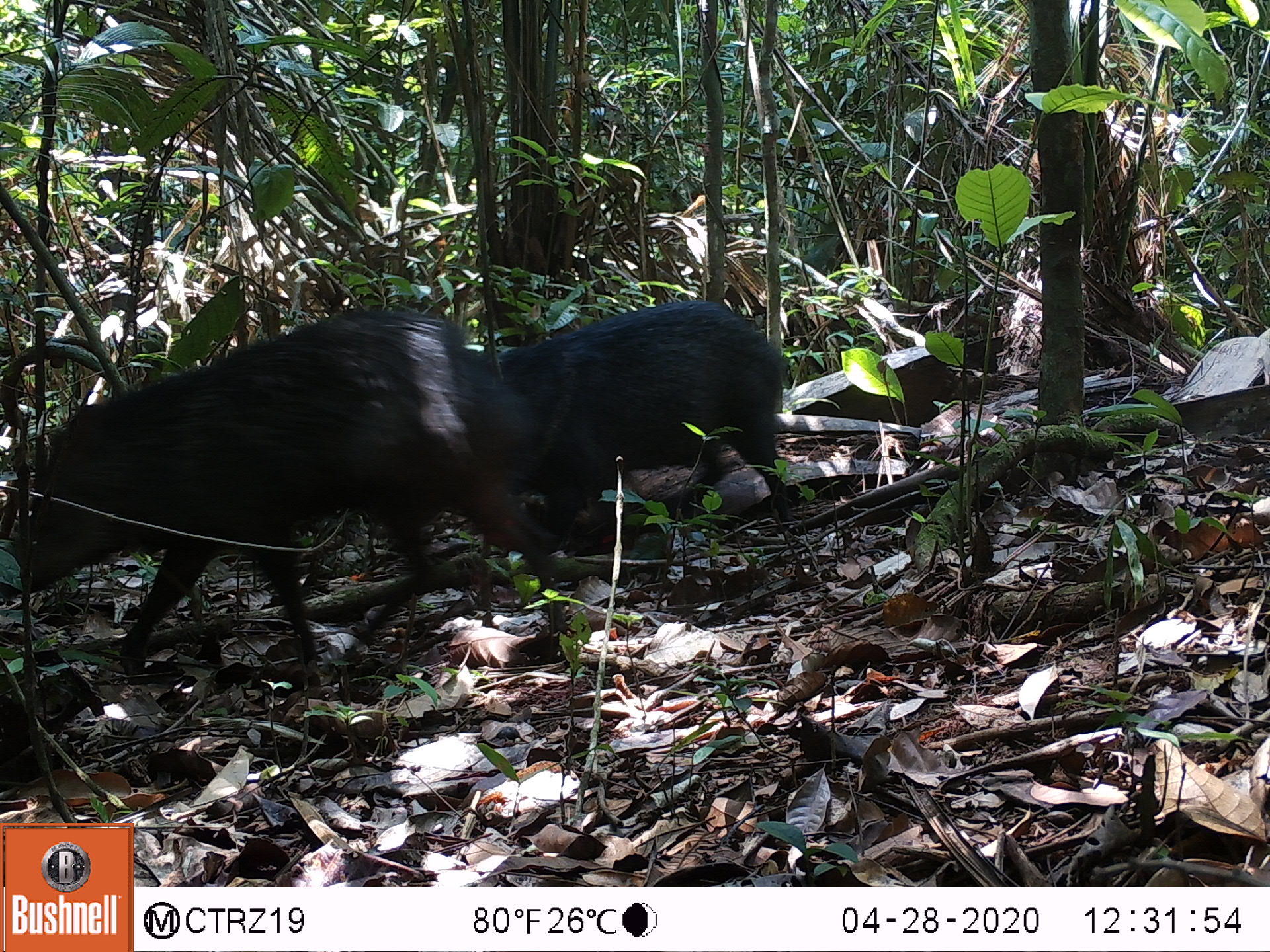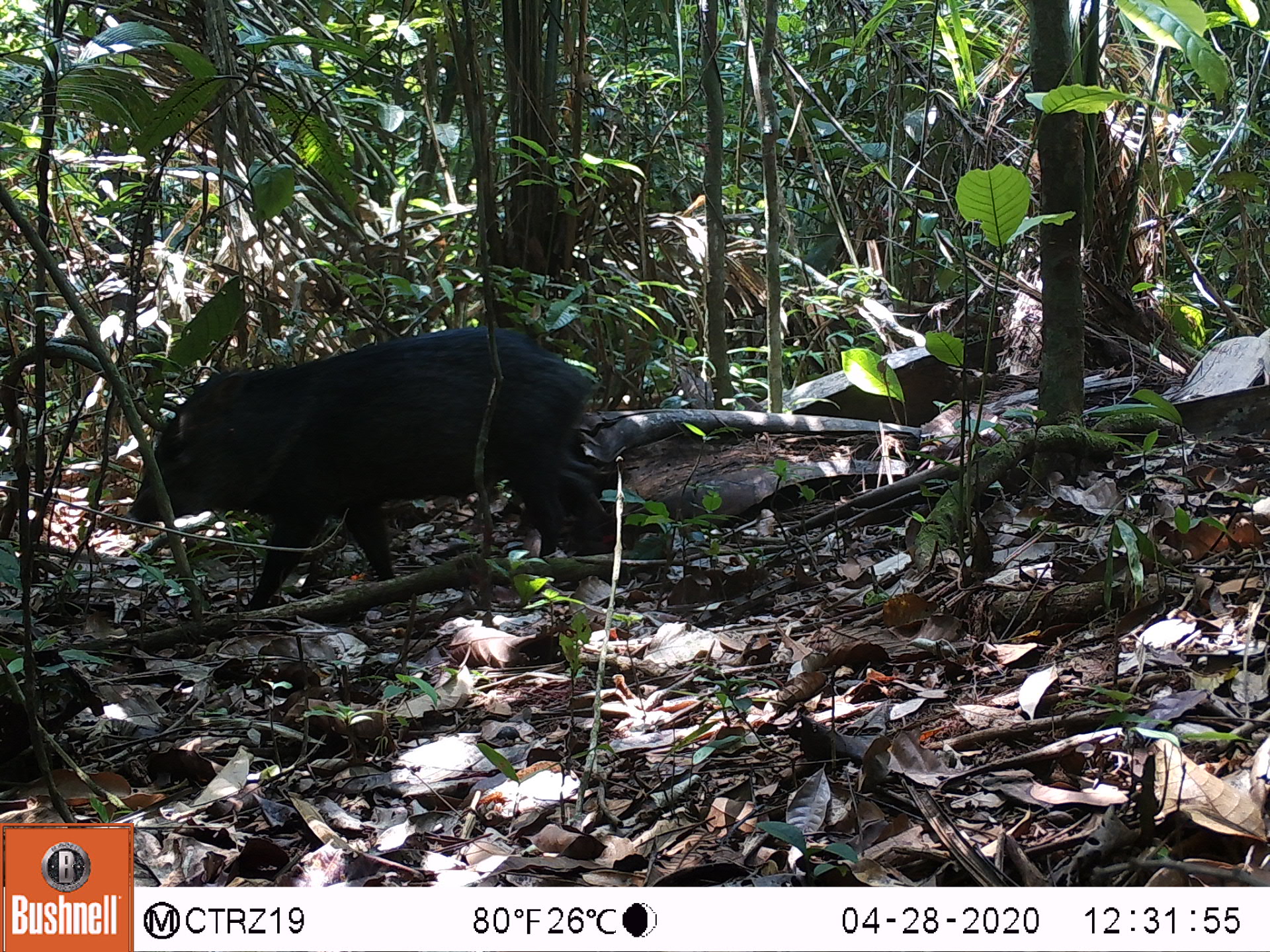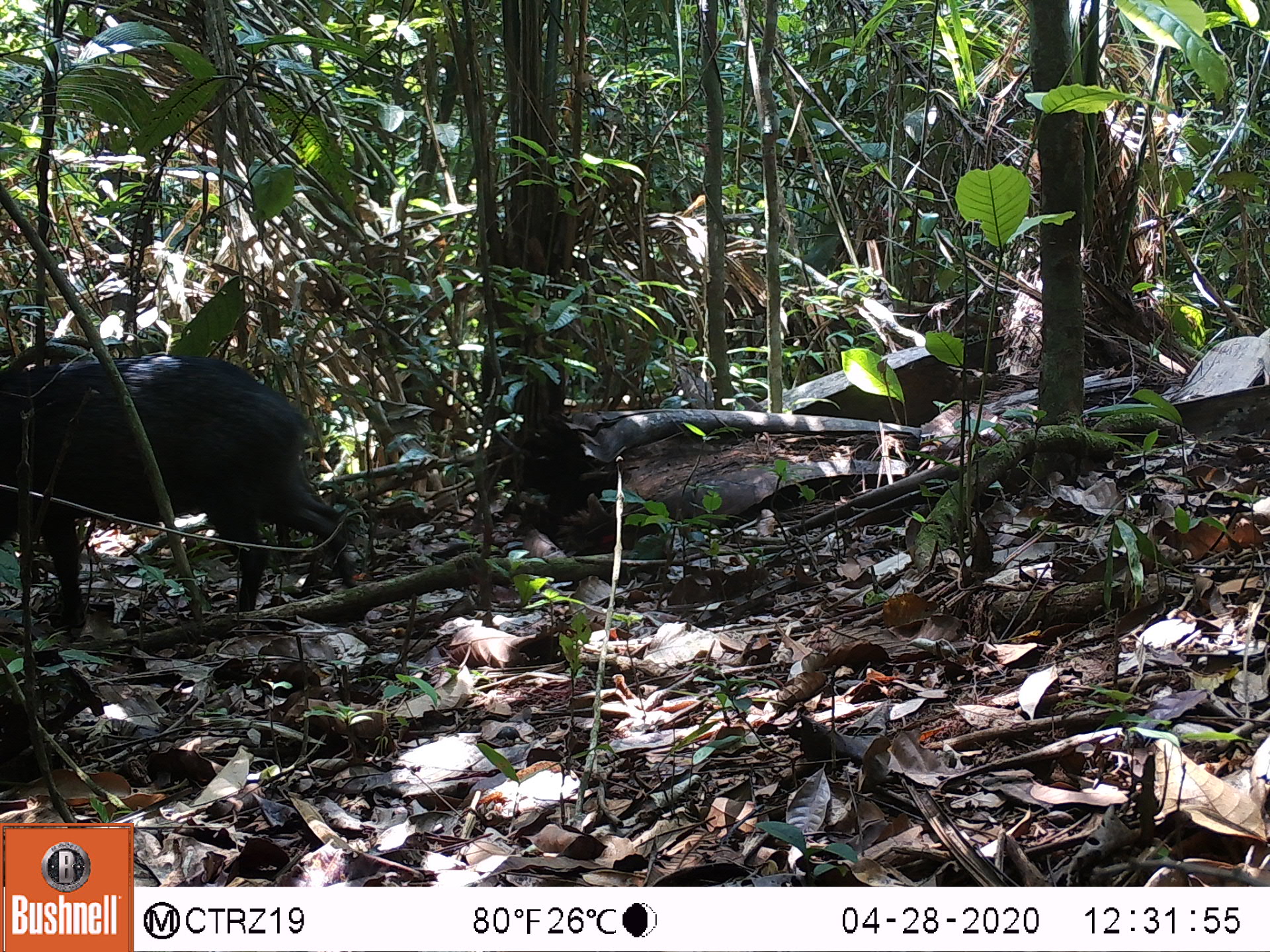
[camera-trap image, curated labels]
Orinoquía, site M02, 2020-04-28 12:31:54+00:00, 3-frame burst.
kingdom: Animalia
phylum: Chordata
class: Mammalia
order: Artiodactyla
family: Tayassuidae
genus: Pecari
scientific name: Pecari tajacu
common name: collared peccary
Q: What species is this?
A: Collared peccary (Pecari tajacu).